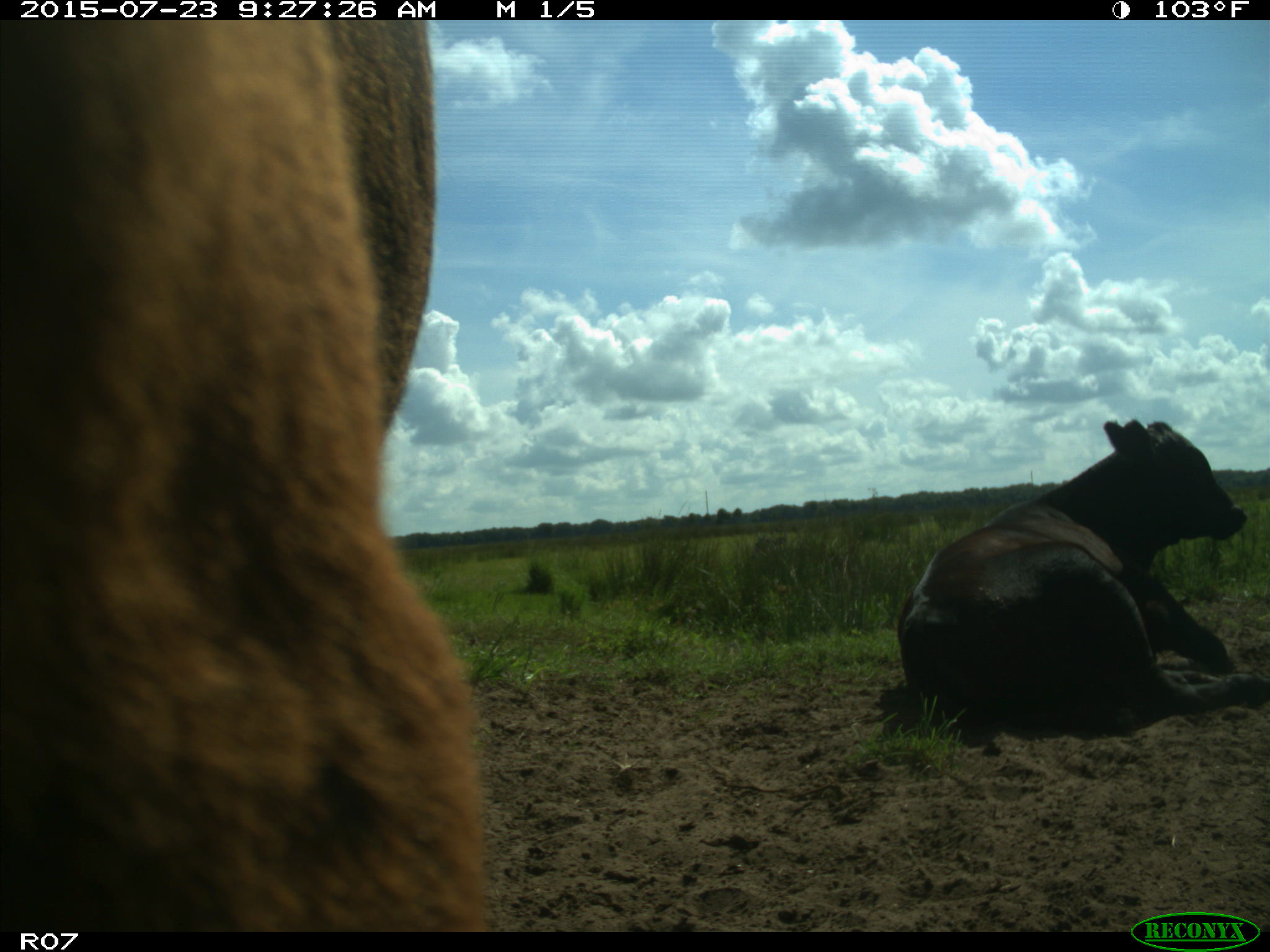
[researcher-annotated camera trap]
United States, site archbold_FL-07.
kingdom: Animalia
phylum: Chordata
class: Mammalia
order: Artiodactyla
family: Bovidae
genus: Bos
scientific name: Bos taurus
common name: domestic cow